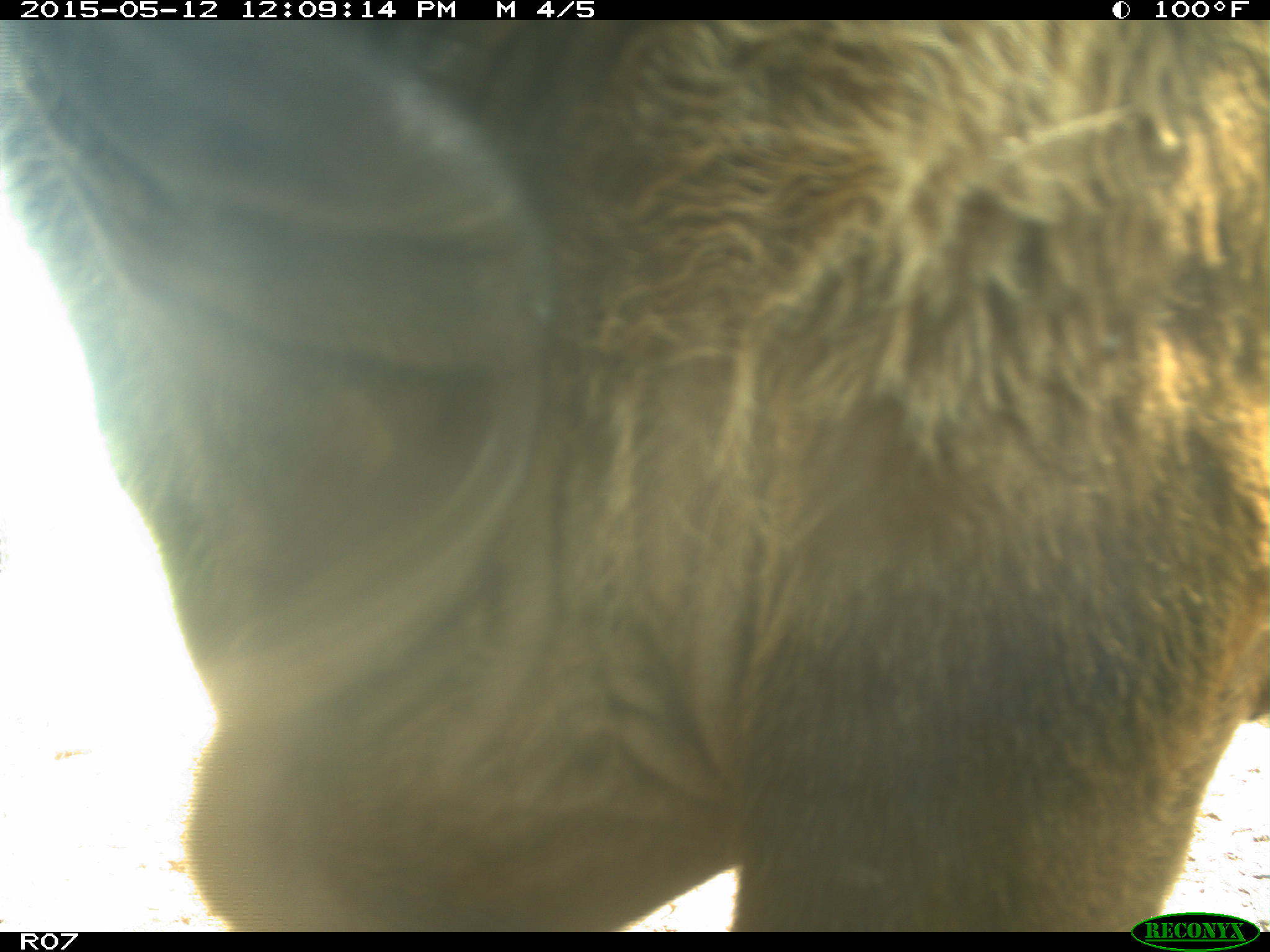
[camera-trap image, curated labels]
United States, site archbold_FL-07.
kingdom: Animalia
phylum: Chordata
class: Mammalia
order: Artiodactyla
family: Bovidae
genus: Bos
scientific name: Bos taurus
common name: domestic cow